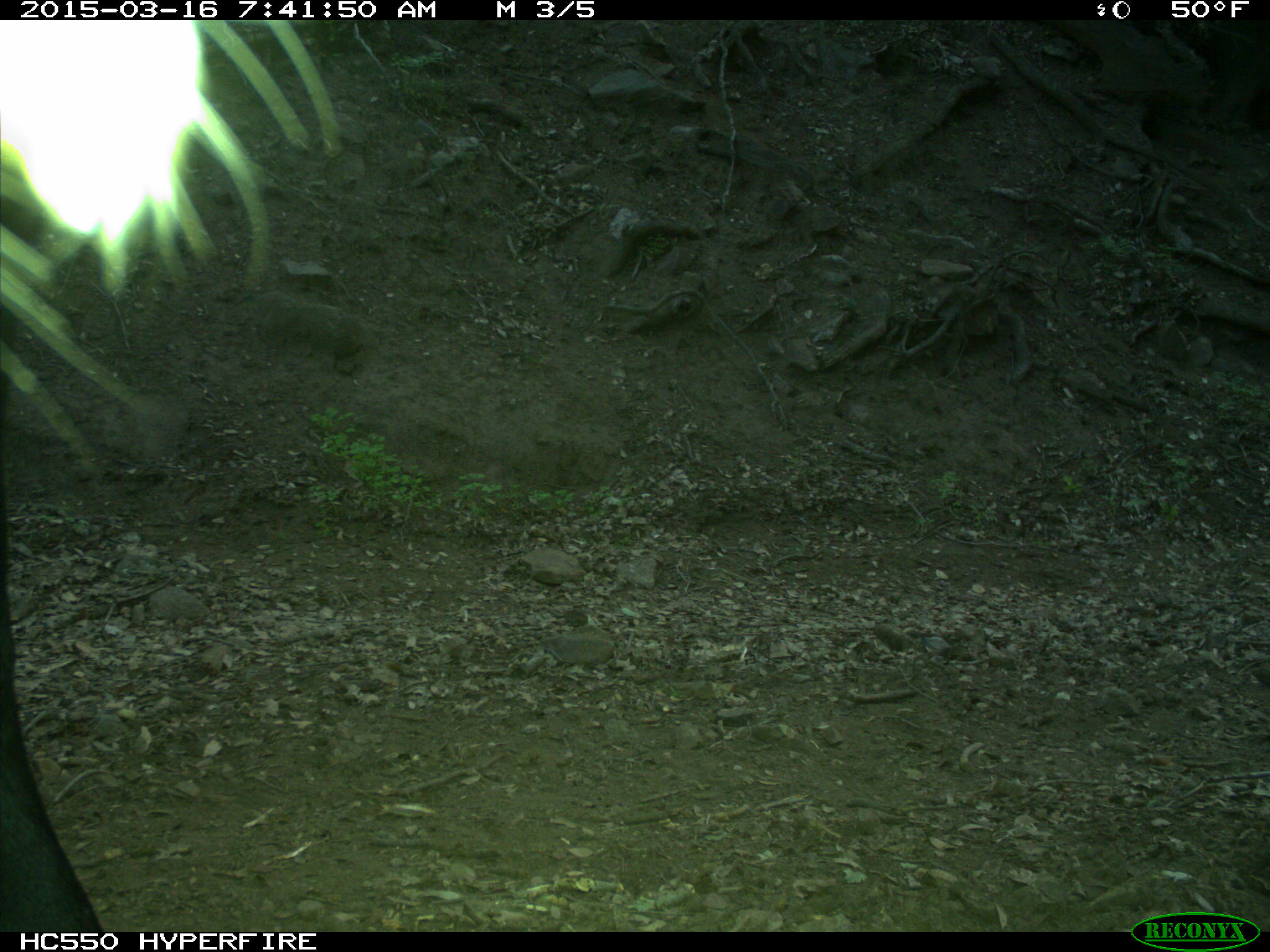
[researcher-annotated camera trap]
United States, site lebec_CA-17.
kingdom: Animalia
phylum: Chordata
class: Mammalia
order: Artiodactyla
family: Bovidae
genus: Bos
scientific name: Bos taurus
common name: domestic cow